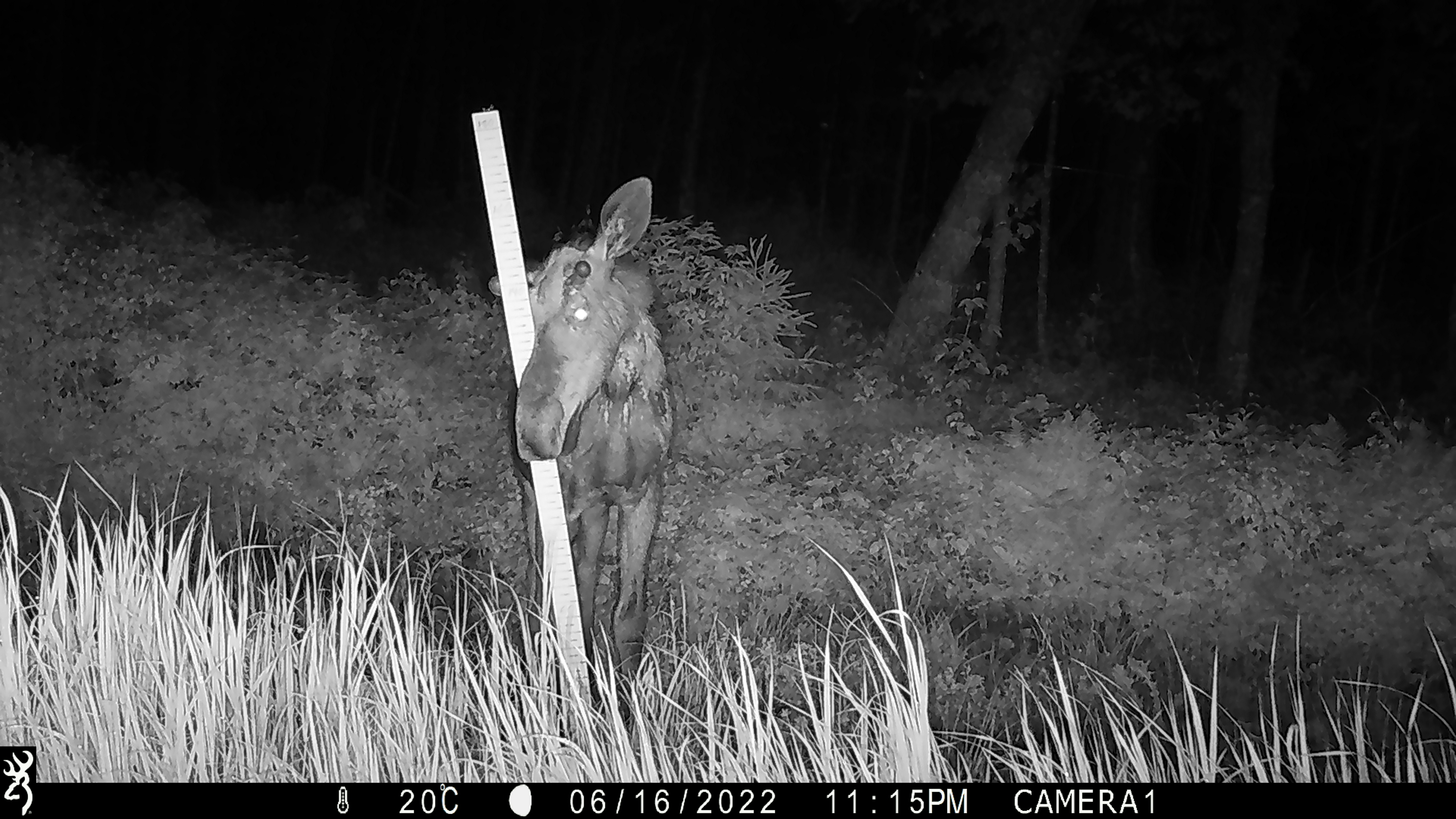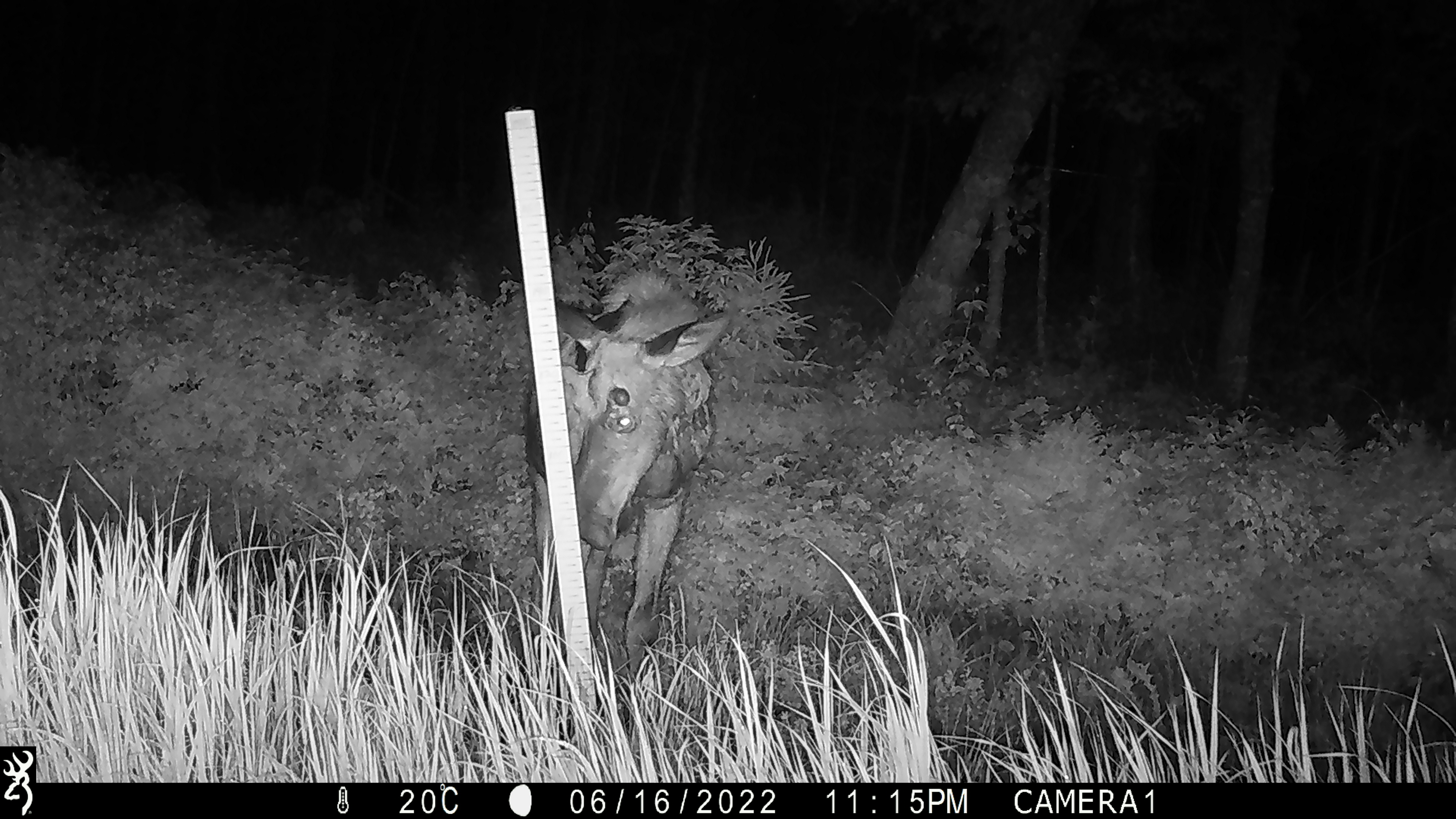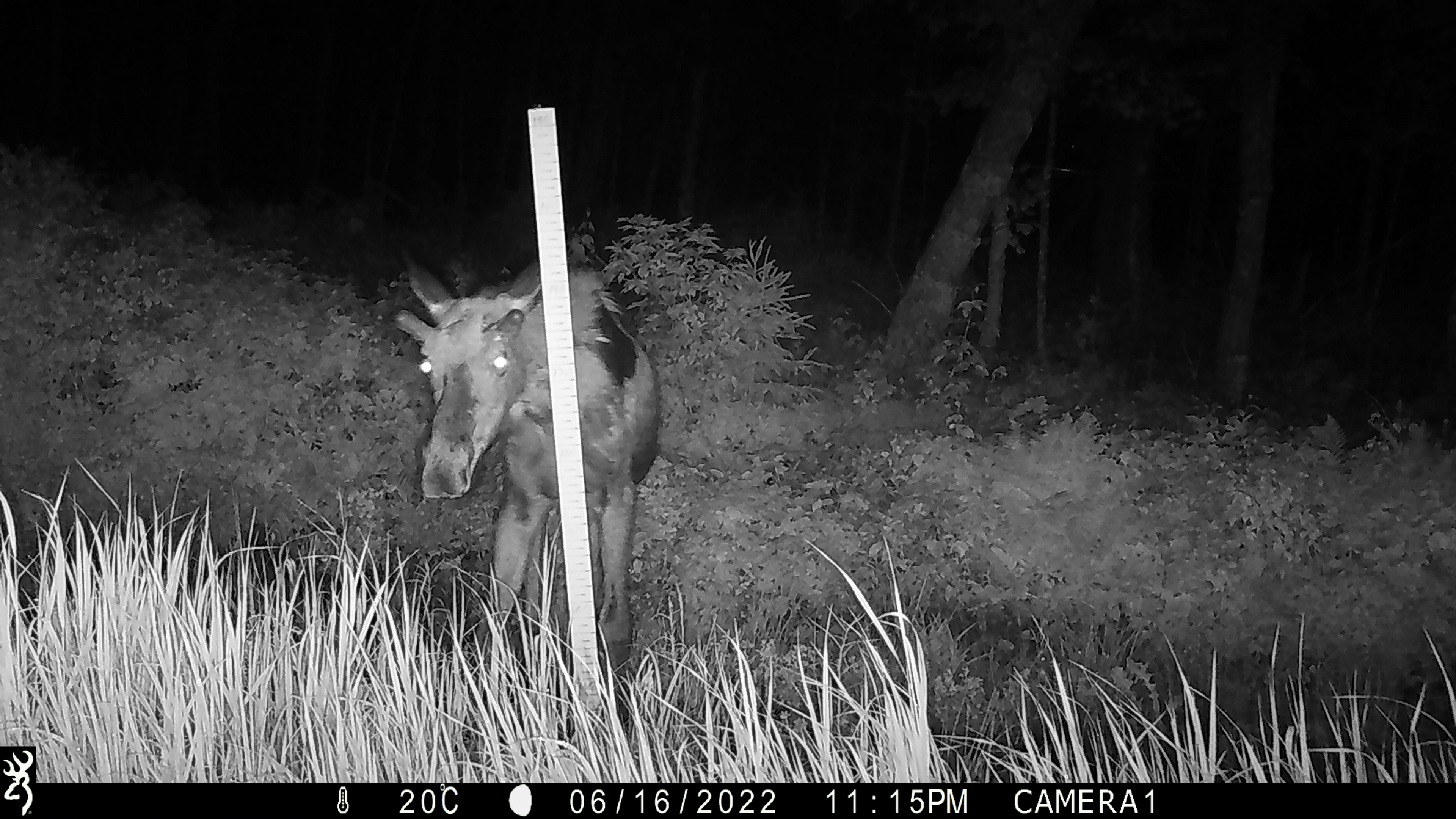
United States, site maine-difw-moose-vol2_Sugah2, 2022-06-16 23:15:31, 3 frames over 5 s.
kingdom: Animalia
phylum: Chordata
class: Mammalia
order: Artiodactyla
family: Cervidae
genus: Alces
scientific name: Alces alces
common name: moose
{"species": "moose (Alces alces)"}